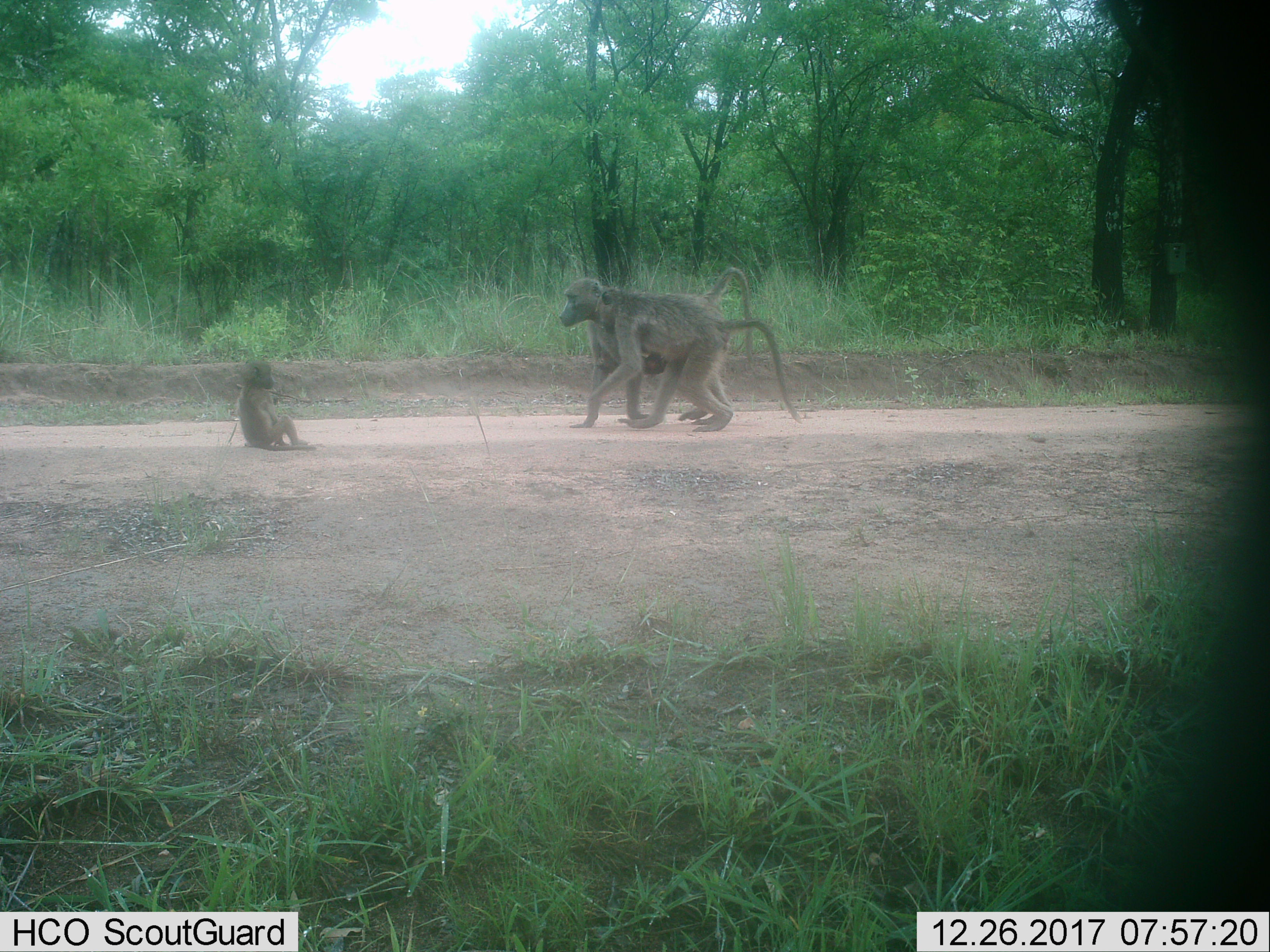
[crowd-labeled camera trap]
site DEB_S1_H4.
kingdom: Animalia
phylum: Chordata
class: Mammalia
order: Primates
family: Cercopithecidae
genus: Papio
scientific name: Papio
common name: baboon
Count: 3.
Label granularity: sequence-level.